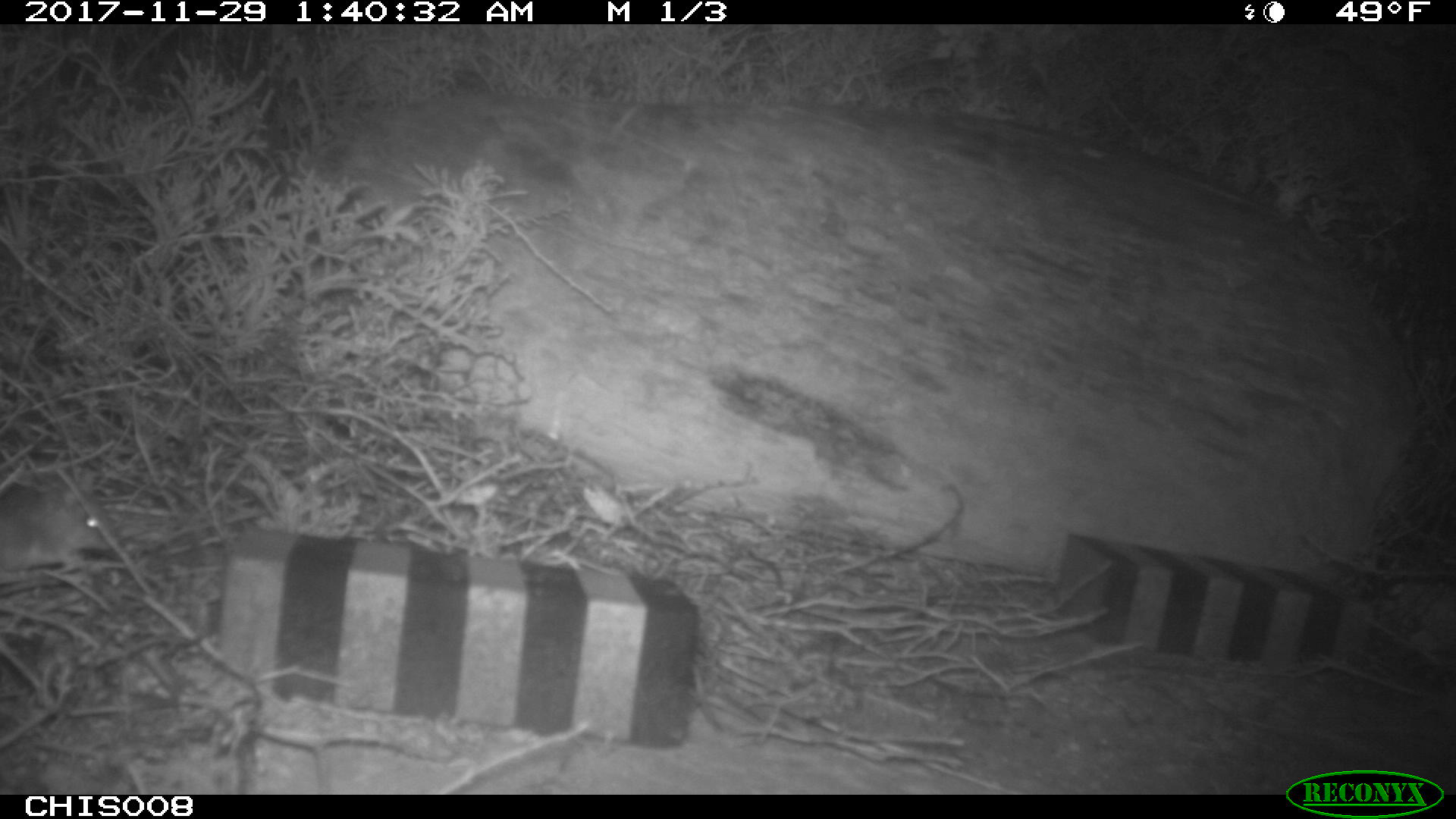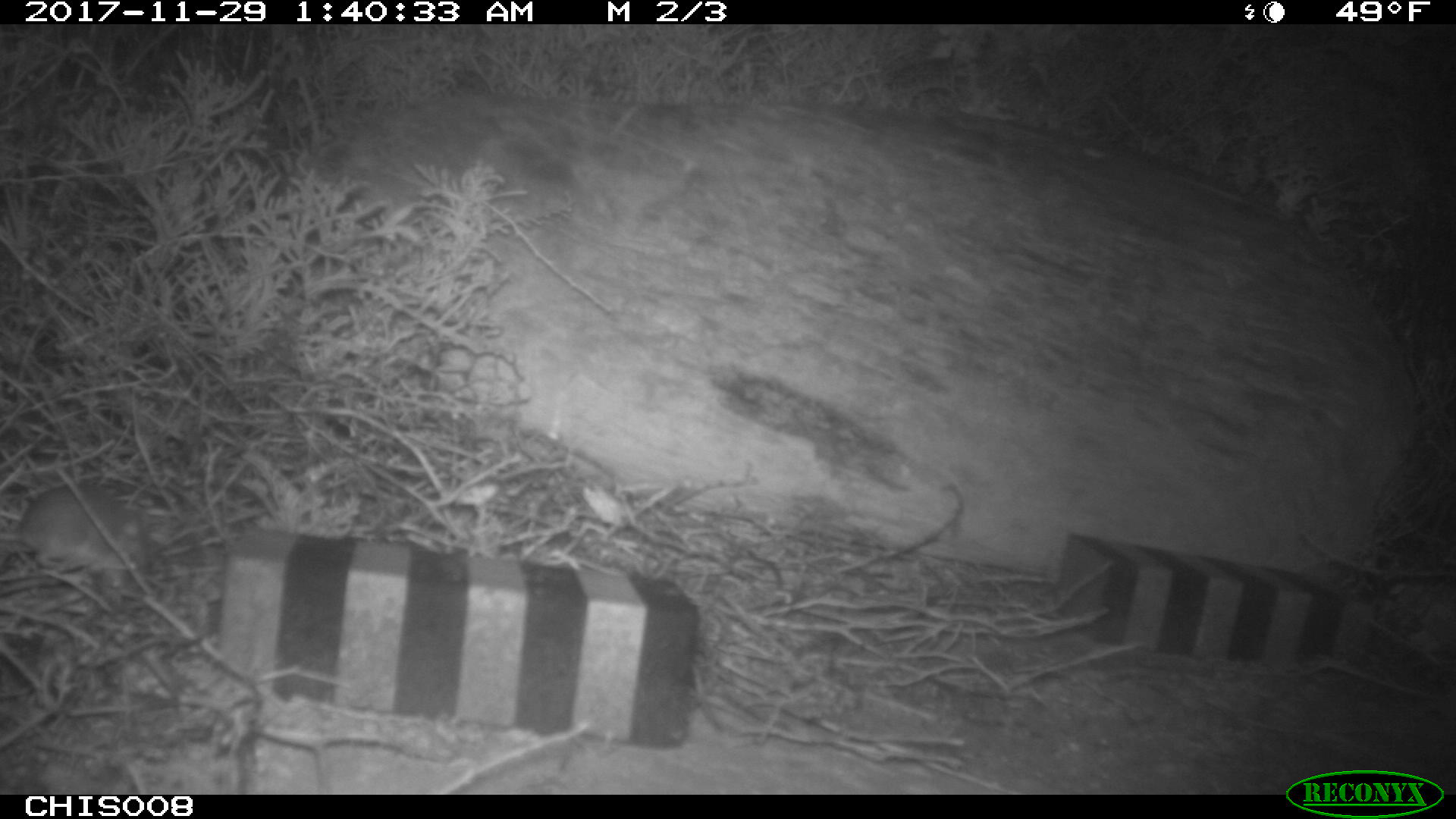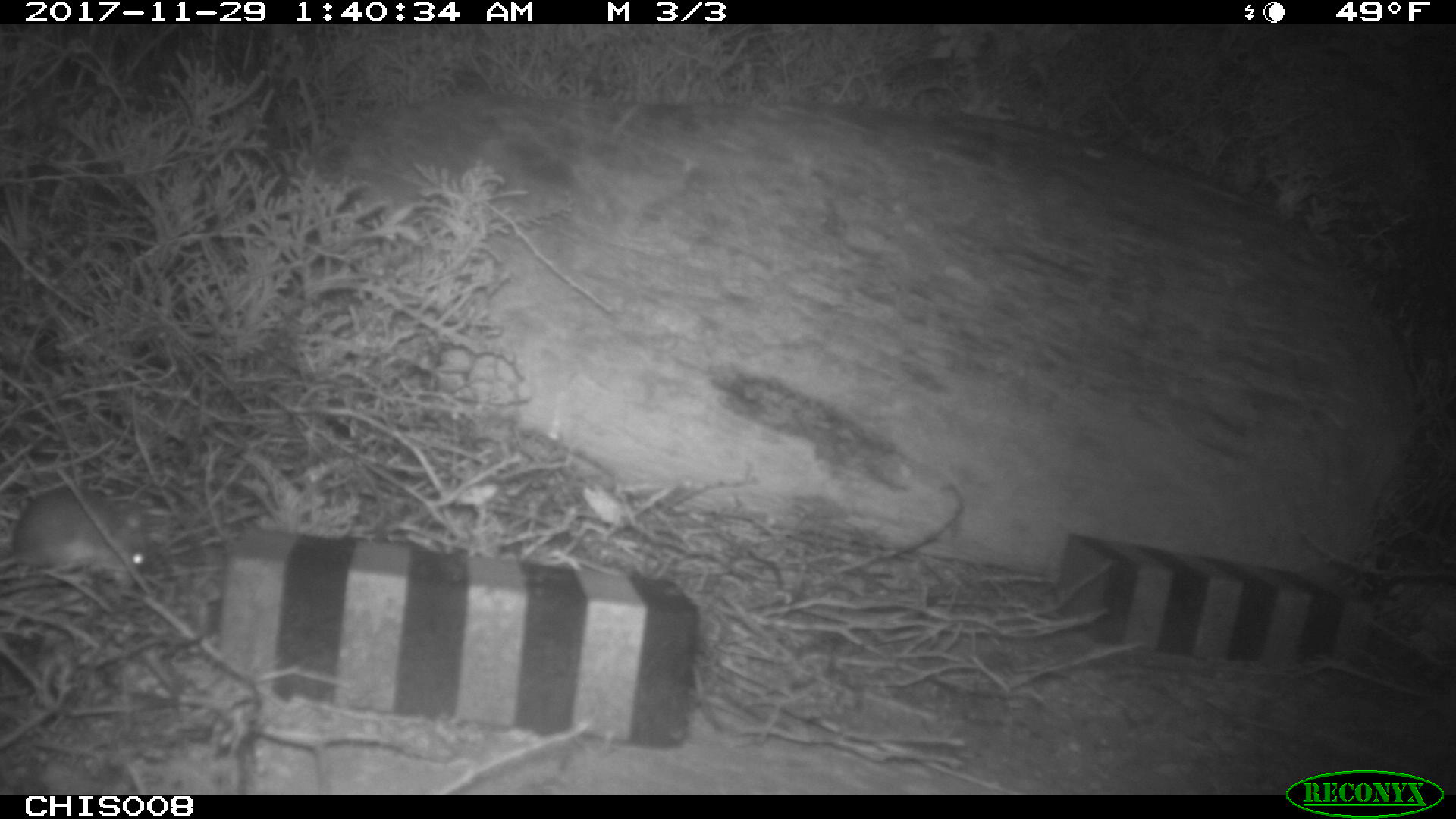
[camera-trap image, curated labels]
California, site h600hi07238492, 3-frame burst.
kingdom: Animalia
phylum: Chordata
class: Mammalia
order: Rodentia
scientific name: Rodentia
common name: rodent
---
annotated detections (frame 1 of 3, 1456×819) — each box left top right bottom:
rodent: 0 480 110 575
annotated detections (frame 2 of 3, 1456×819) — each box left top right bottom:
rodent: 0 485 151 573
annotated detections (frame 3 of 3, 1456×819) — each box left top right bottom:
rodent: 0 485 150 580